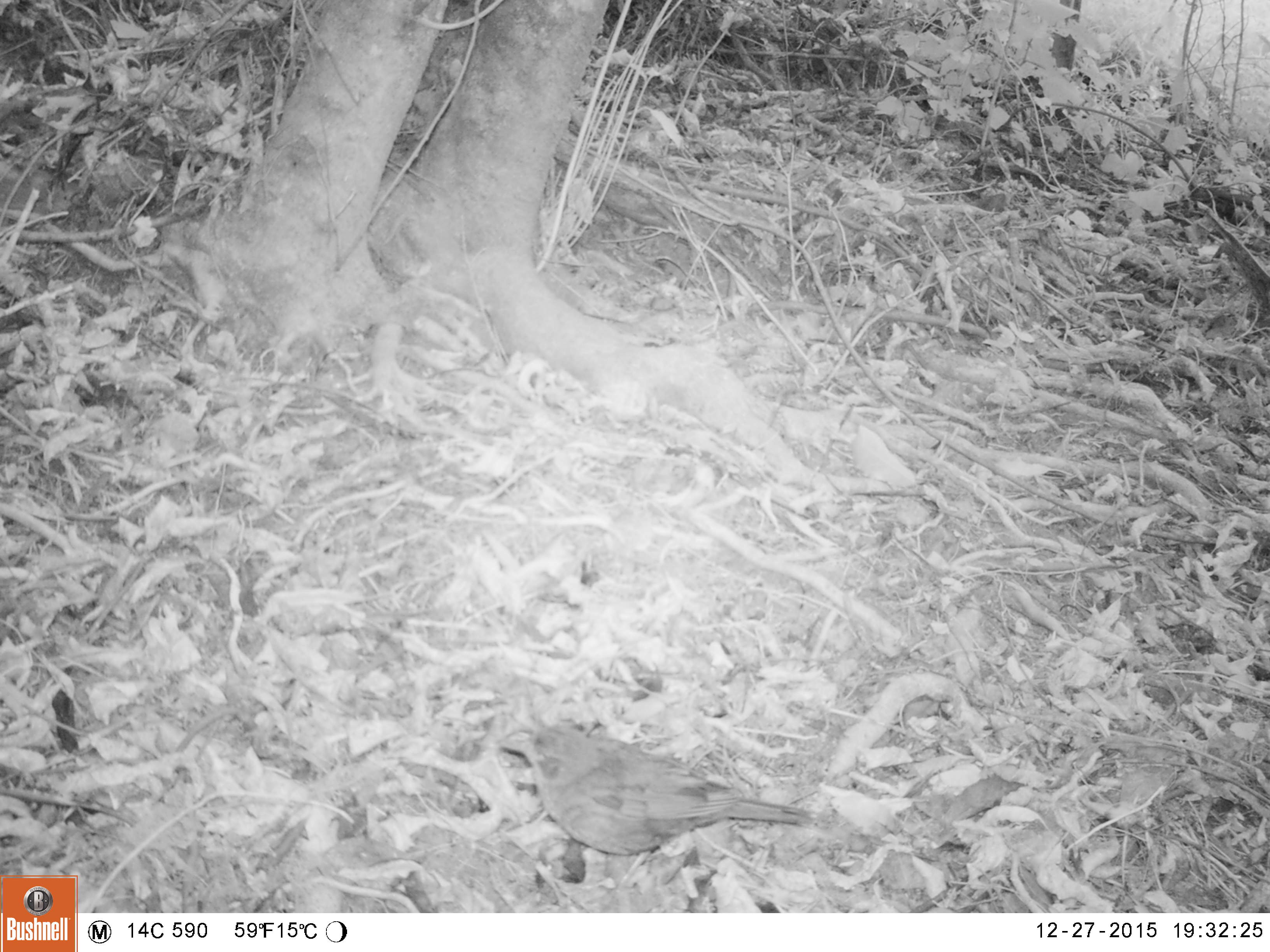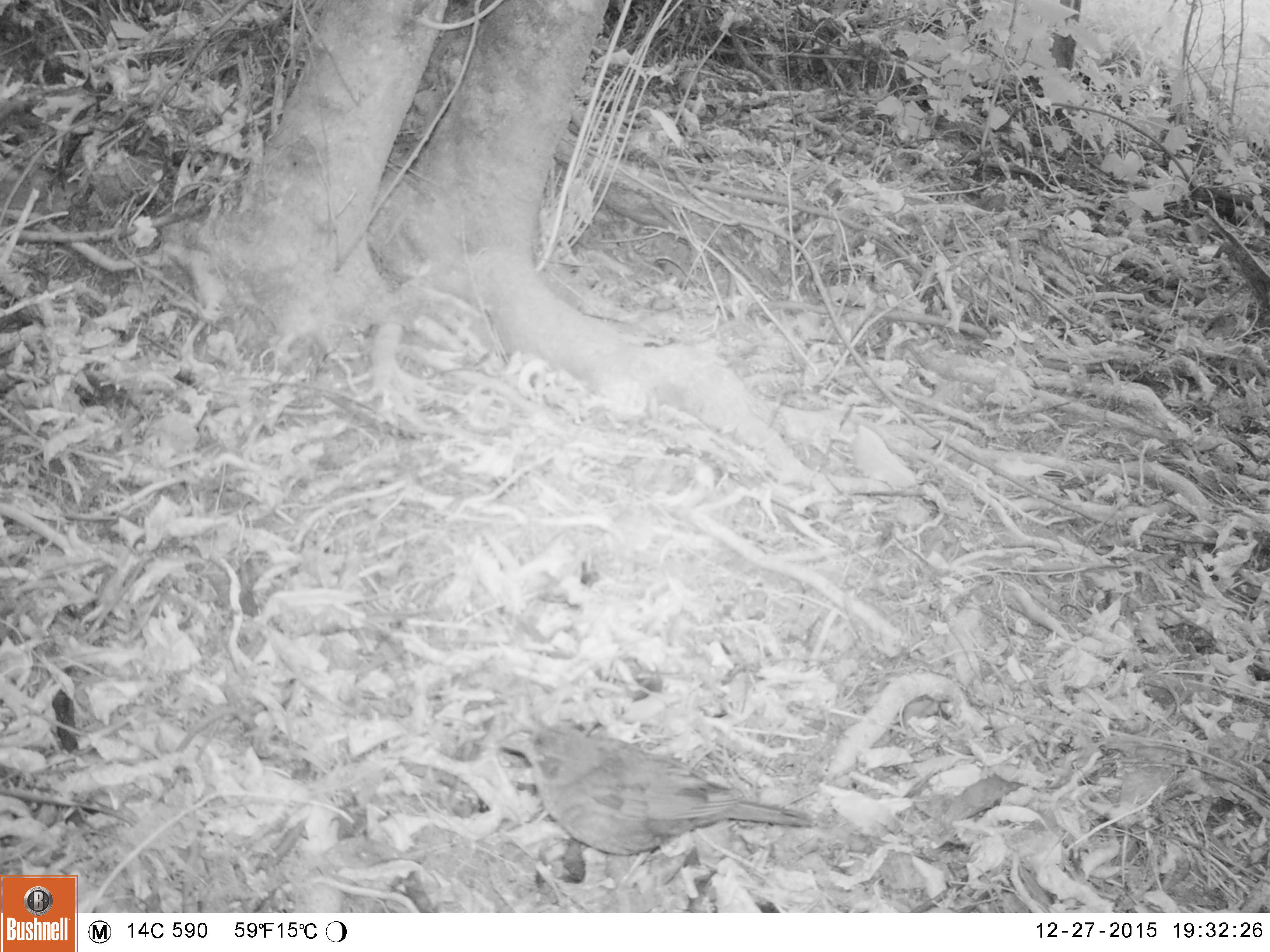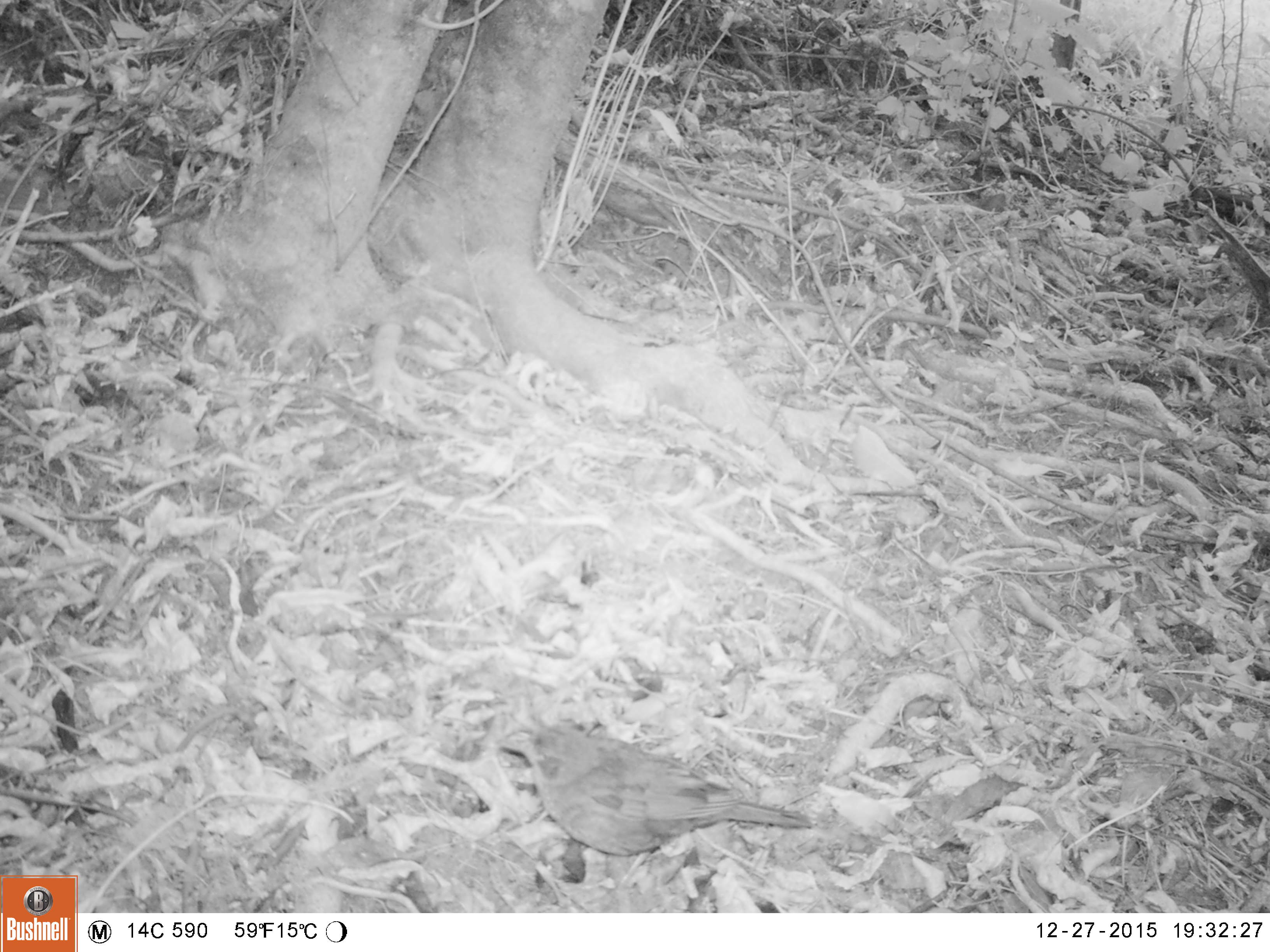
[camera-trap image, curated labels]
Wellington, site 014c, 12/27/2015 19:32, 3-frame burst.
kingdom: Animalia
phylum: Chordata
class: Aves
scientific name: Aves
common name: bird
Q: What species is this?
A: Bird (Aves).